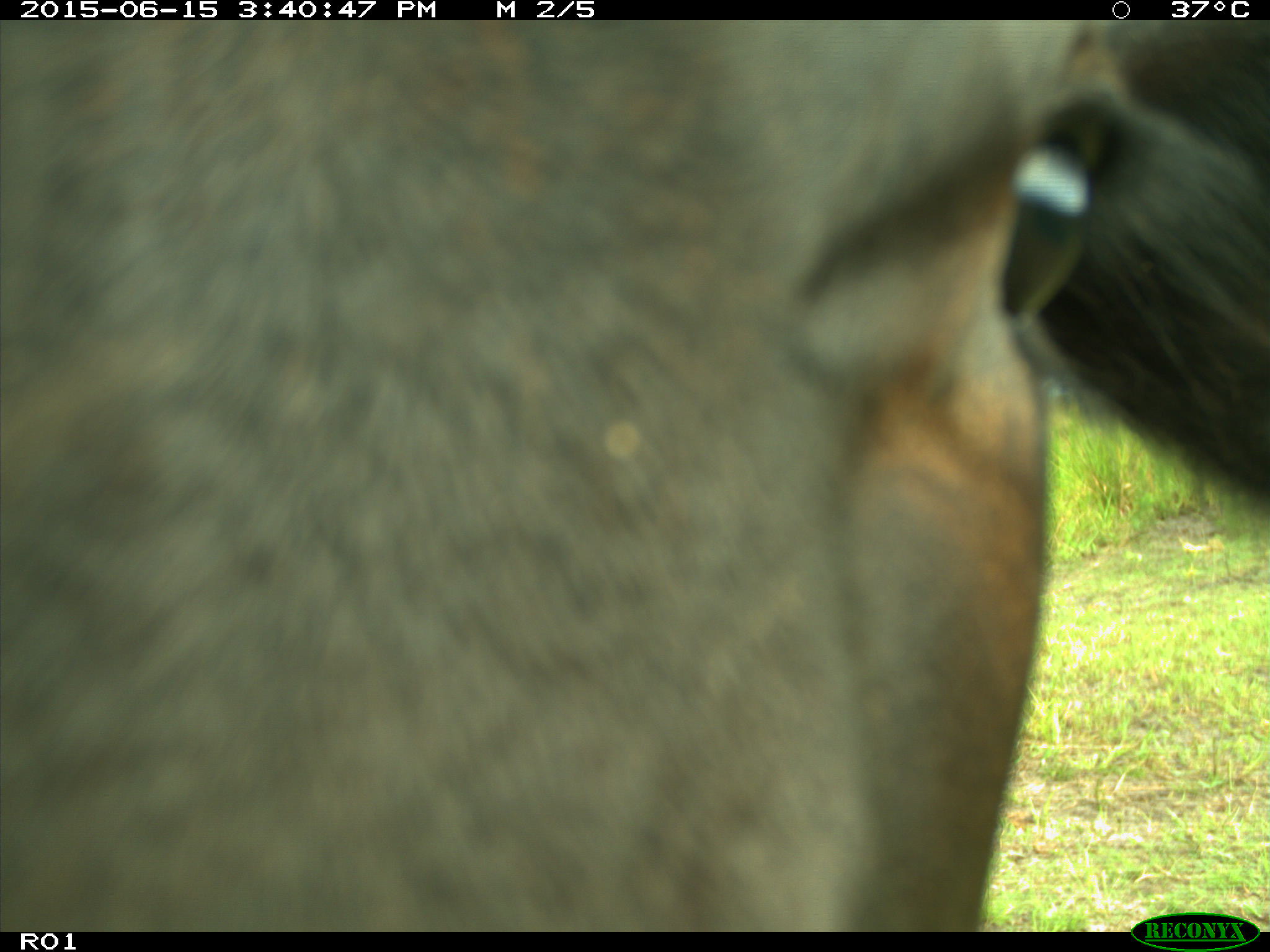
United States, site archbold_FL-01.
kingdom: Animalia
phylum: Chordata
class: Mammalia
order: Artiodactyla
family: Bovidae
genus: Bos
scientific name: Bos taurus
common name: domestic cow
Bos taurus (domestic cow).